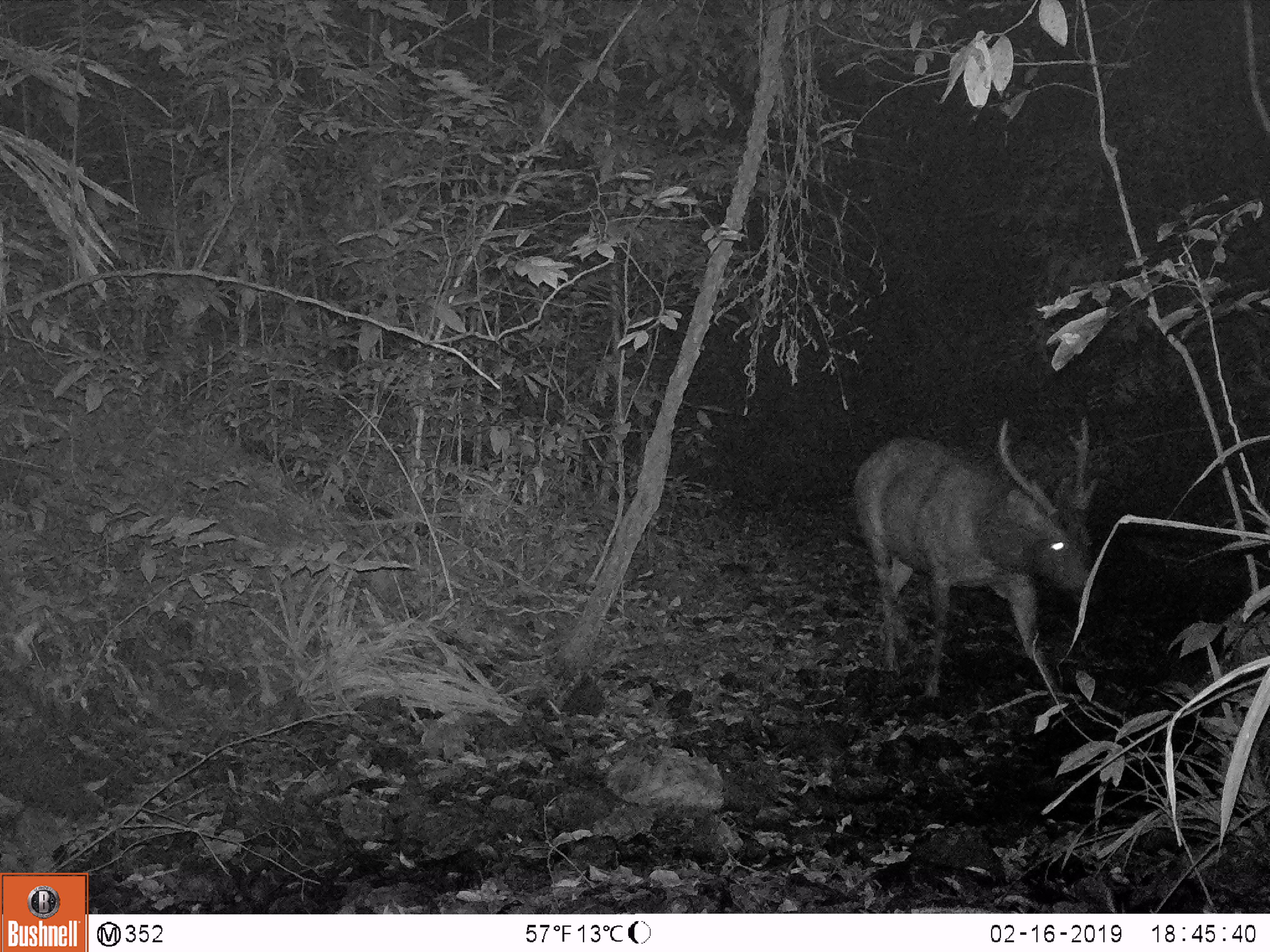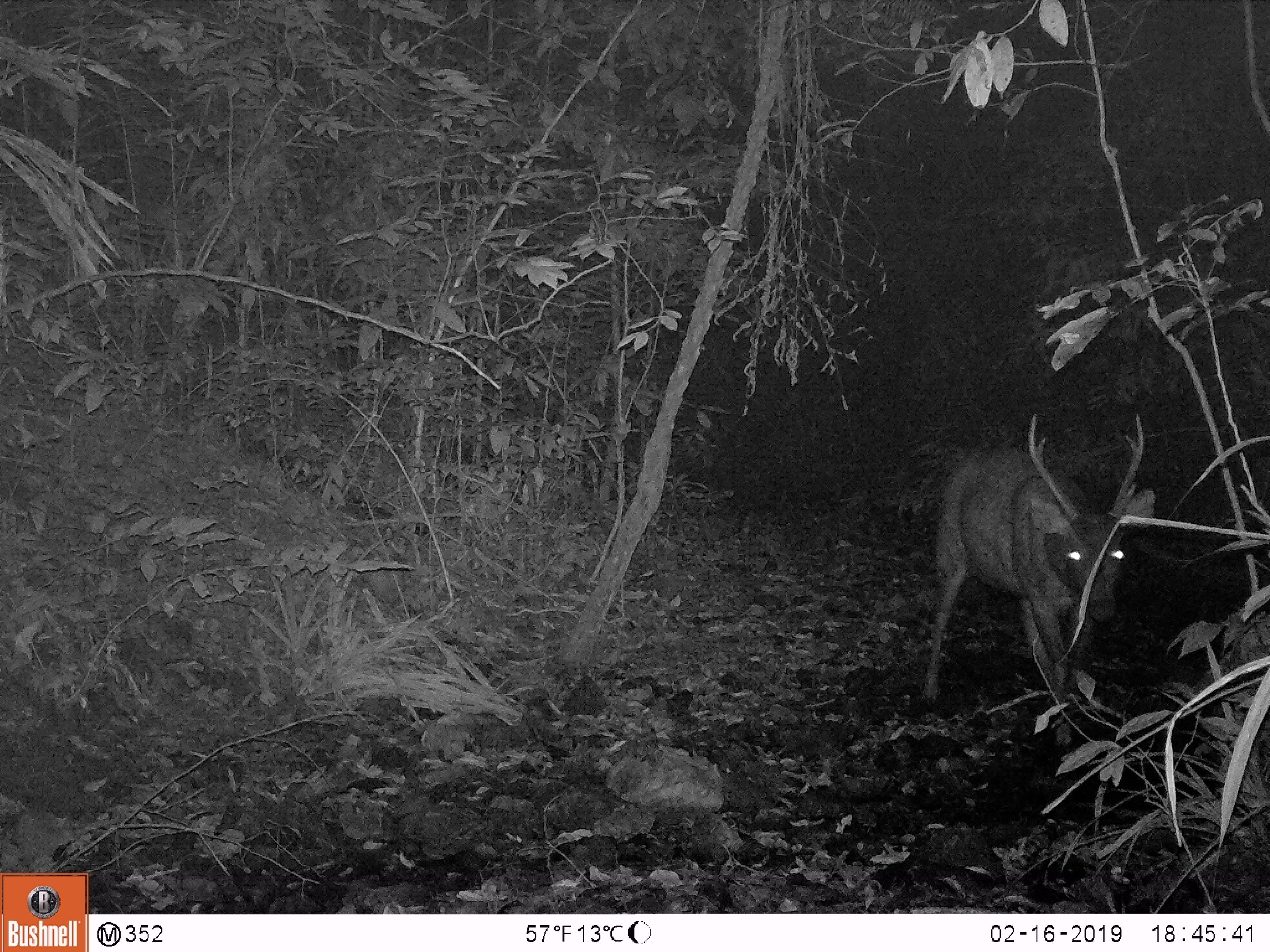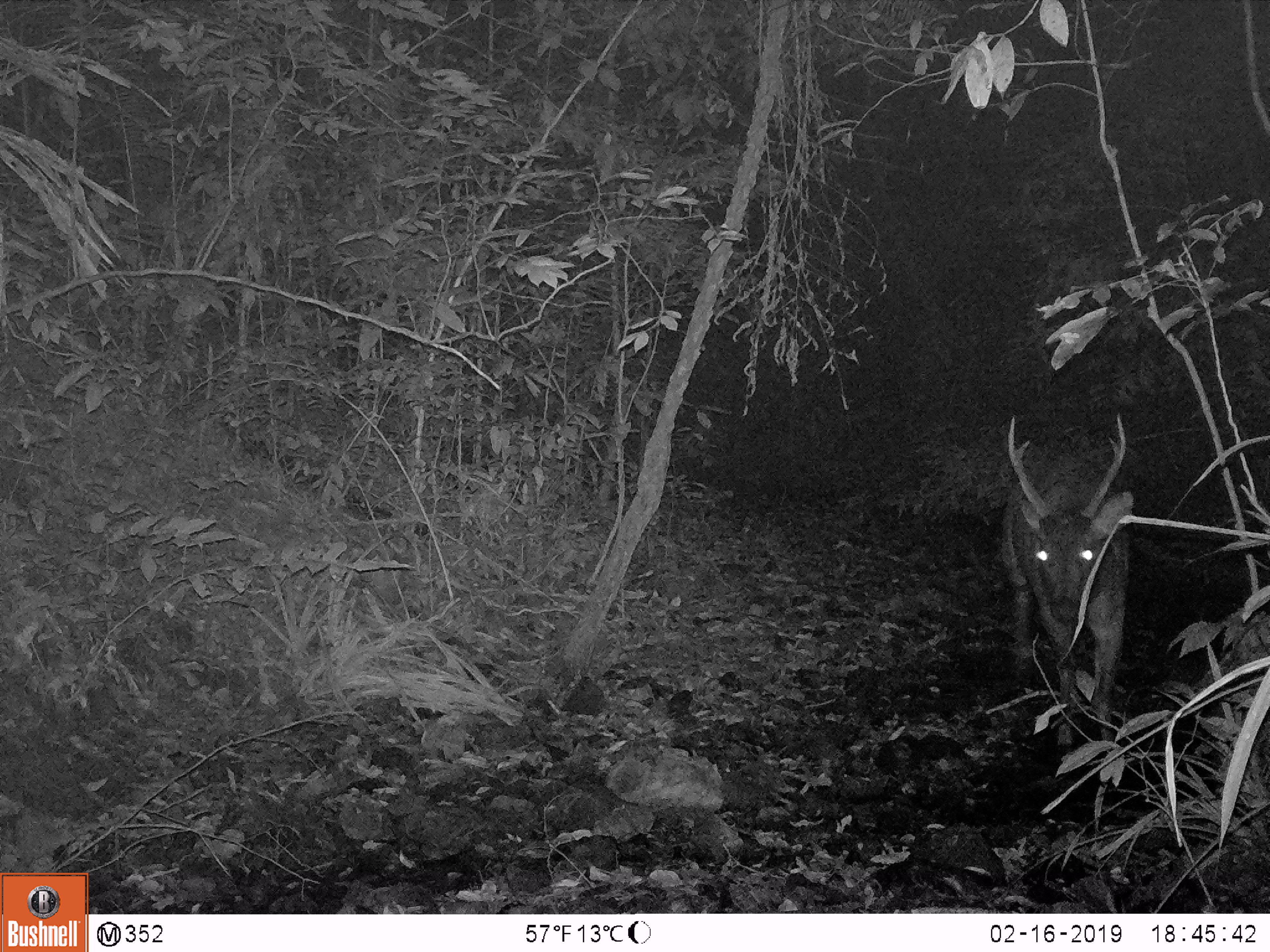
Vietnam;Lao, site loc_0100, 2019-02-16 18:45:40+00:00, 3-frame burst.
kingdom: Animalia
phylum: Chordata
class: Mammalia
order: Artiodactyla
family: Cervidae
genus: Rusa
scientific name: Rusa unicolor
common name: sambar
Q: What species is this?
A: Sambar (Rusa unicolor).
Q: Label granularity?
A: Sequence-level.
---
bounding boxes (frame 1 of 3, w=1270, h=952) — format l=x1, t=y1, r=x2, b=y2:
sambar: l=851, t=414, r=1101, b=698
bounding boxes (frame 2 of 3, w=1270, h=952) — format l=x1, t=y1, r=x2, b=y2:
sambar: l=921, t=411, r=1154, b=744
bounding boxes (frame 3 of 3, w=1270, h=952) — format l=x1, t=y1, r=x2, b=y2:
sambar: l=999, t=412, r=1134, b=749